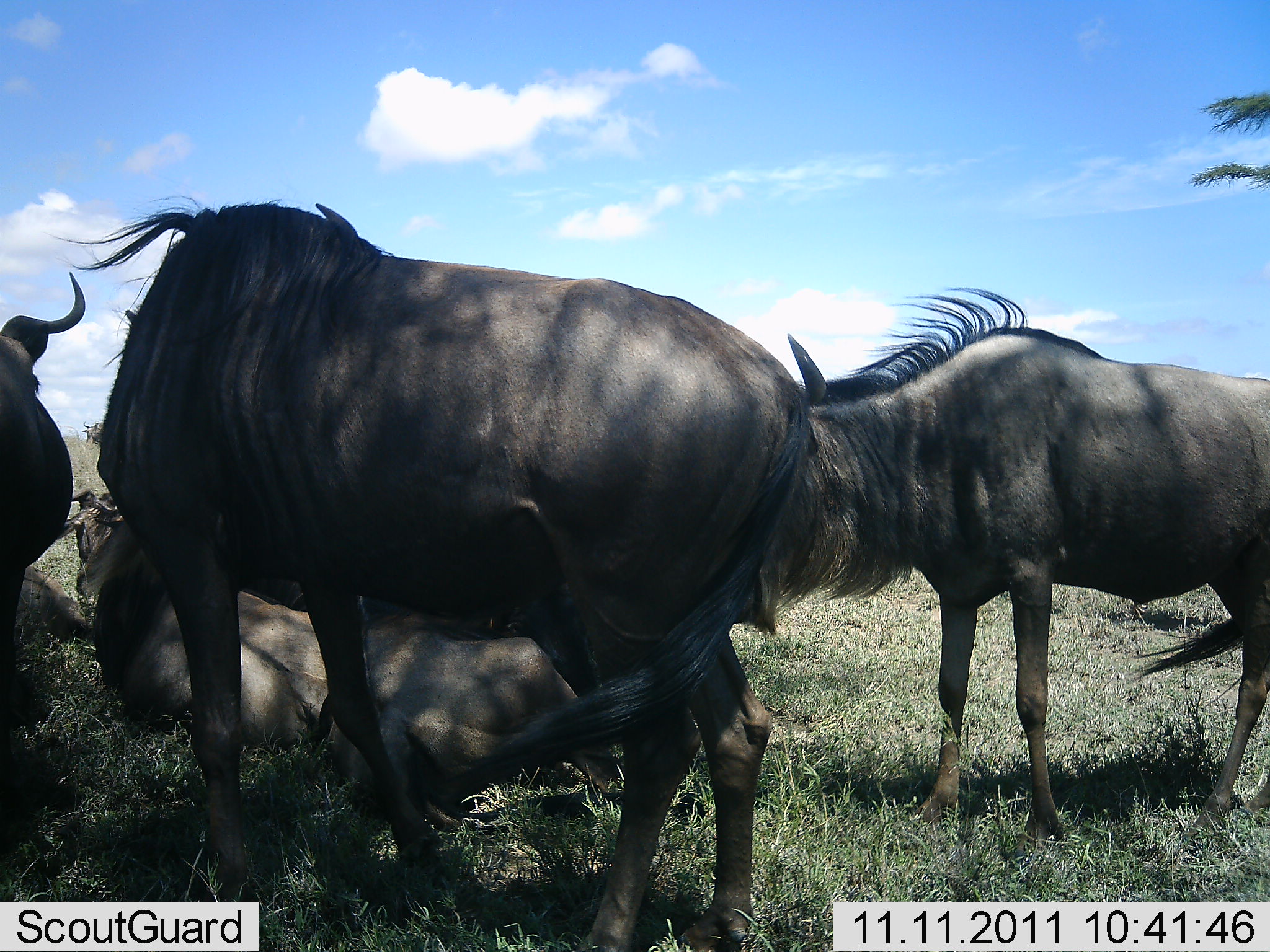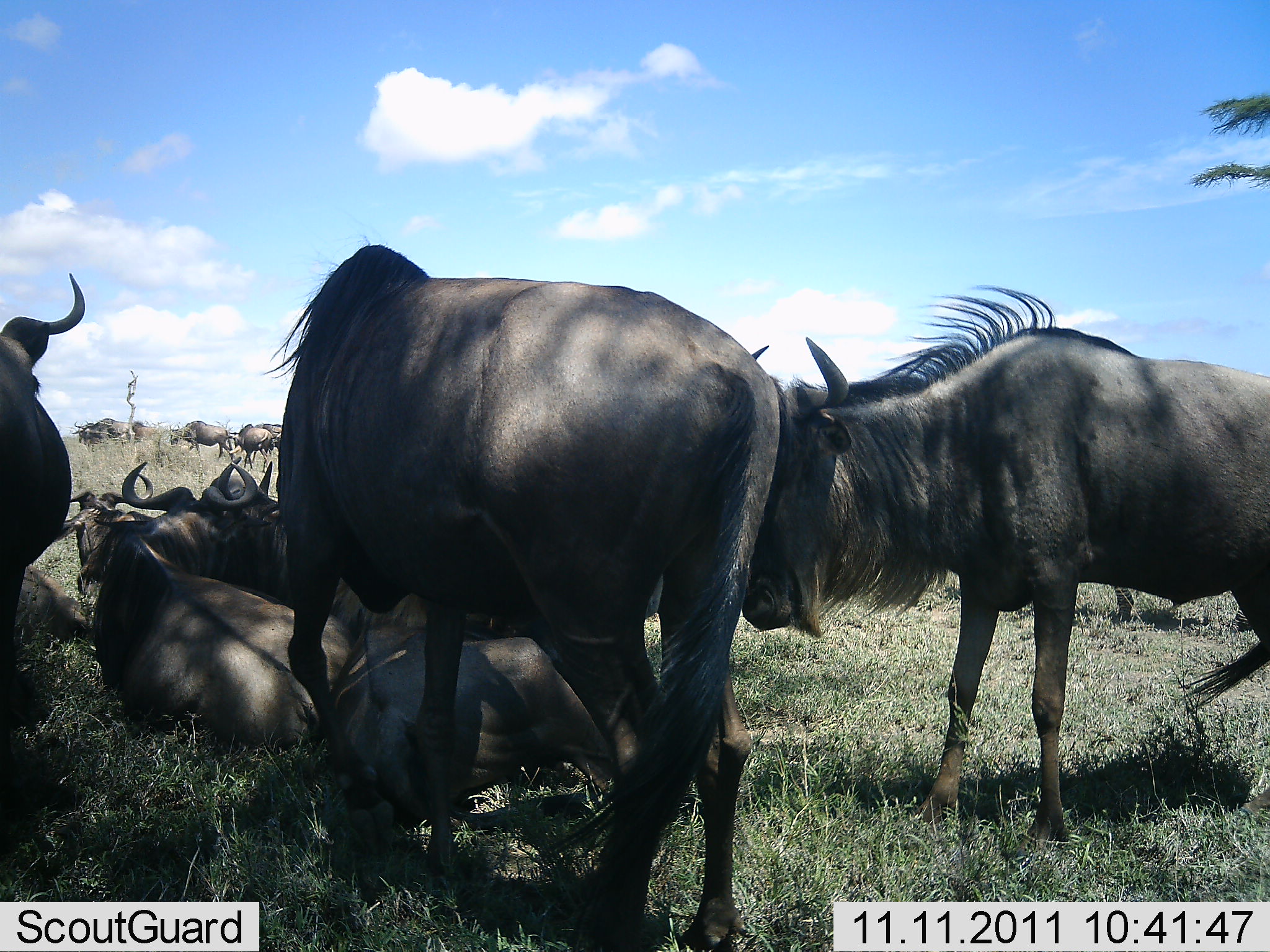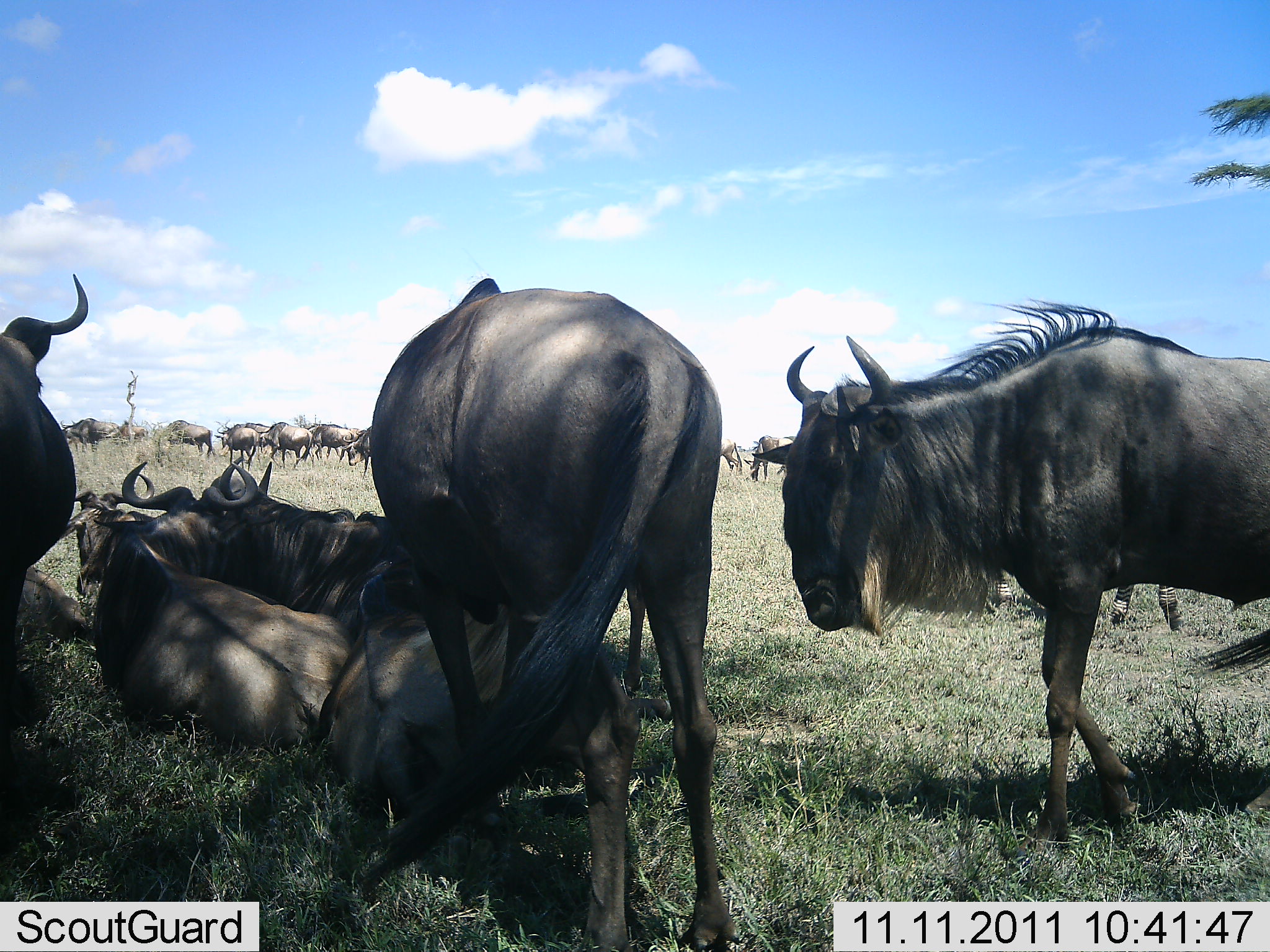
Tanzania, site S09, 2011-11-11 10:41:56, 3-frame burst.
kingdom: Animalia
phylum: Chordata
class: Mammalia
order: Artiodactyla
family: Bovidae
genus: Connochaetes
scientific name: Connochaetes taurinus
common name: blue wildebeest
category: wildebeest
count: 11-50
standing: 75%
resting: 100%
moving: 33%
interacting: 25%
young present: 8%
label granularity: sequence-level